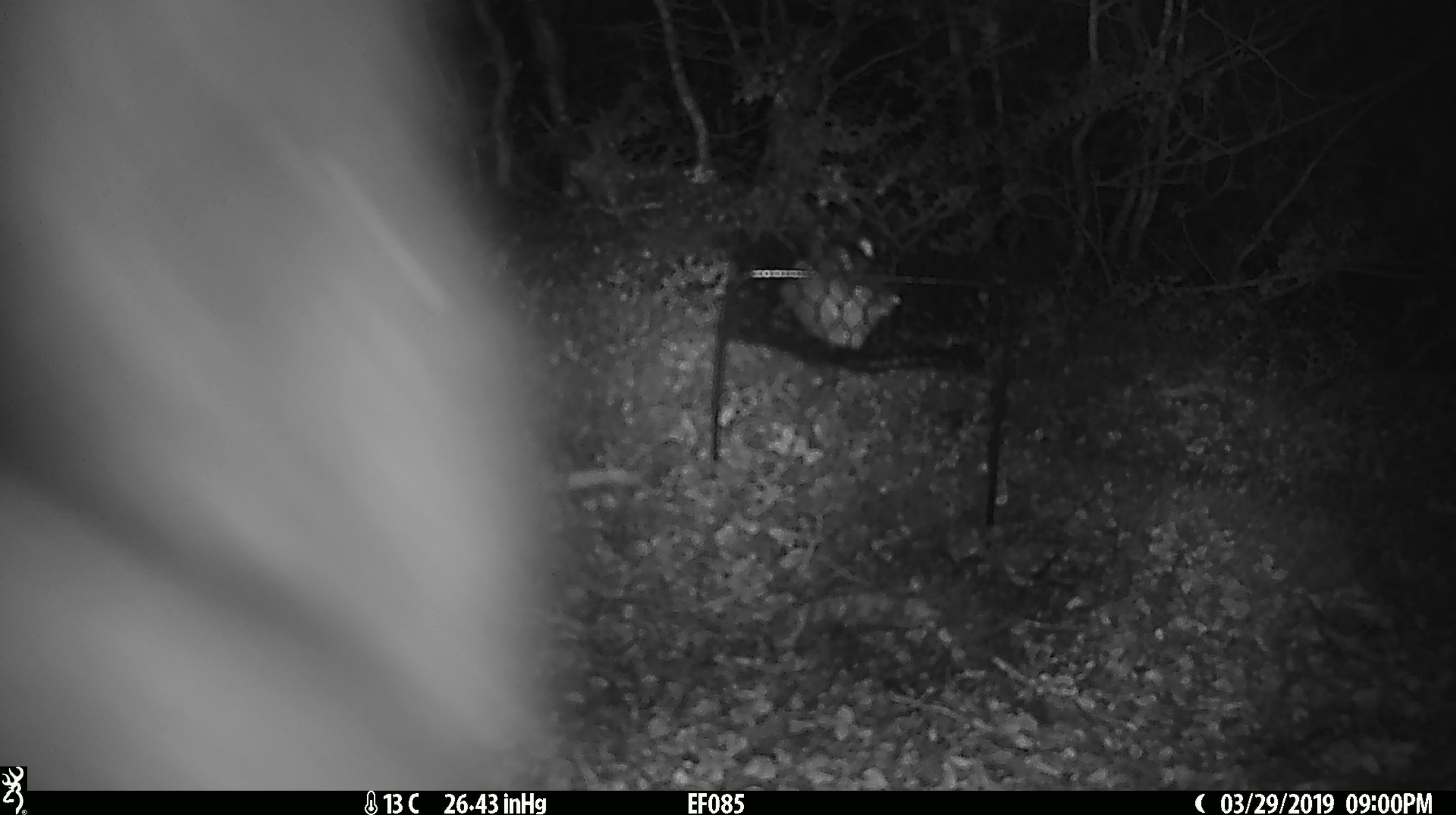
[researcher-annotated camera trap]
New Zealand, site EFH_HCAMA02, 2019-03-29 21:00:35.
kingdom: Animalia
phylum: Chordata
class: Mammalia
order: Diprotodontia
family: Phalangeridae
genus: Trichosurus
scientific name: Trichosurus vulpecula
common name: common brushtail possum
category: possum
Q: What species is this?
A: Possum (common brushtail possum) (Trichosurus vulpecula).